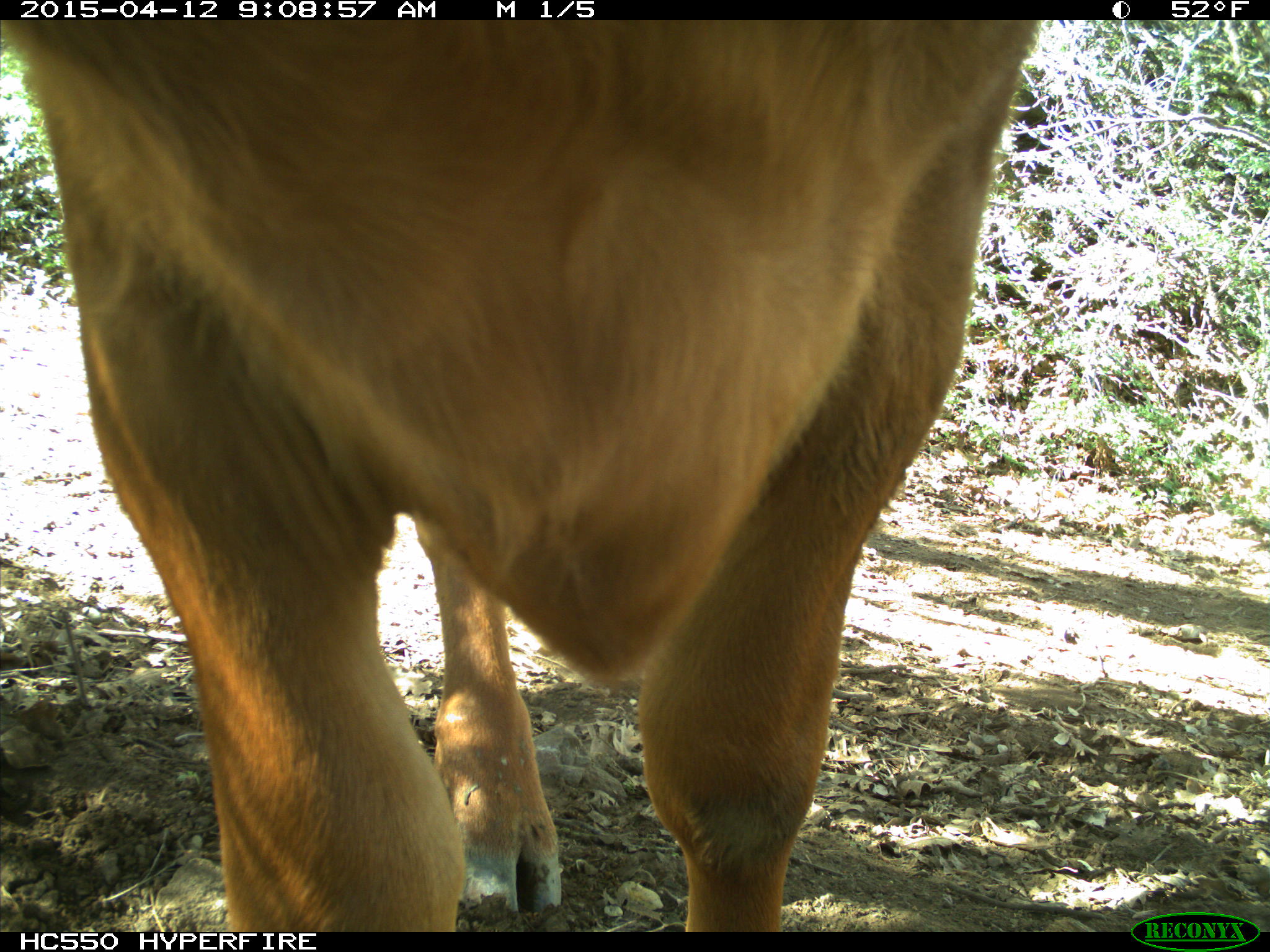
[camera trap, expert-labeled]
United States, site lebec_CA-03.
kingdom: Animalia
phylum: Chordata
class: Mammalia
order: Artiodactyla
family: Bovidae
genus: Bos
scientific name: Bos taurus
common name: domestic cow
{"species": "Bos taurus (domestic cow)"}